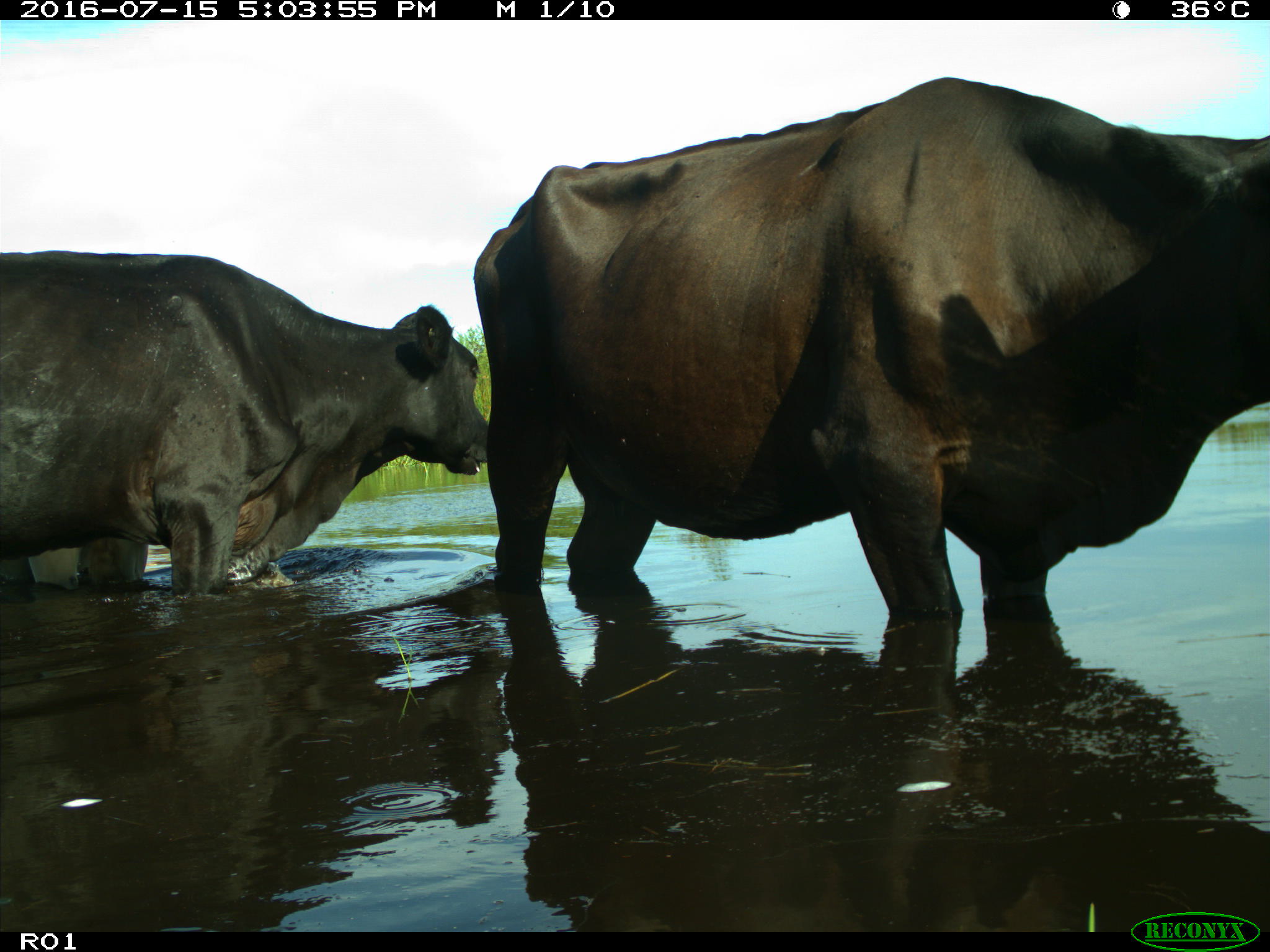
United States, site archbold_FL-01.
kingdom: Animalia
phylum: Chordata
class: Mammalia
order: Artiodactyla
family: Bovidae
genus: Bos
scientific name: Bos taurus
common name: domestic cow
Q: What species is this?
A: Bos taurus (domestic cow).